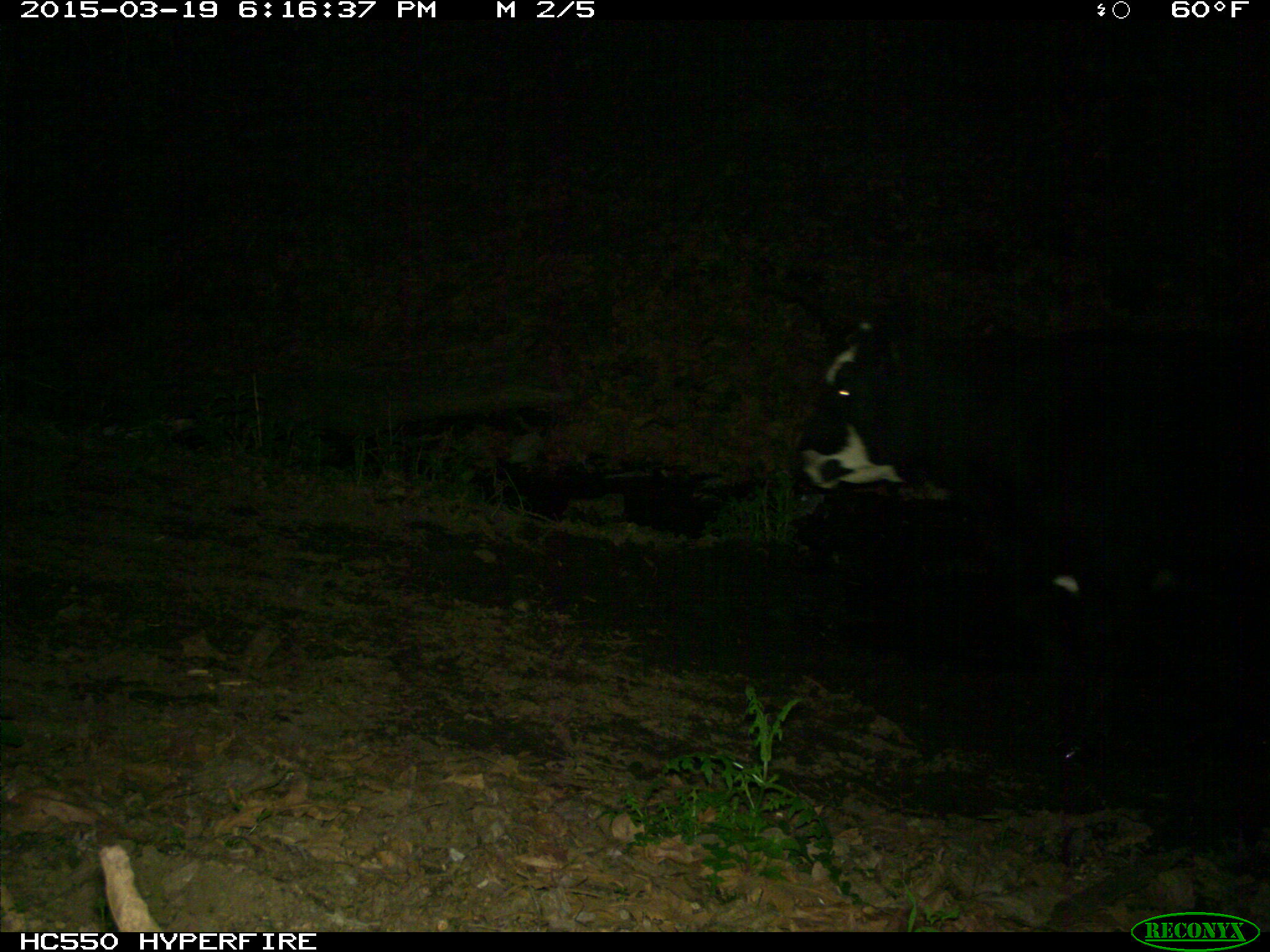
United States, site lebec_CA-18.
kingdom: Animalia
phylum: Chordata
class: Mammalia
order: Artiodactyla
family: Bovidae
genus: Bos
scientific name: Bos taurus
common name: domestic cow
Bos taurus (domestic cow).